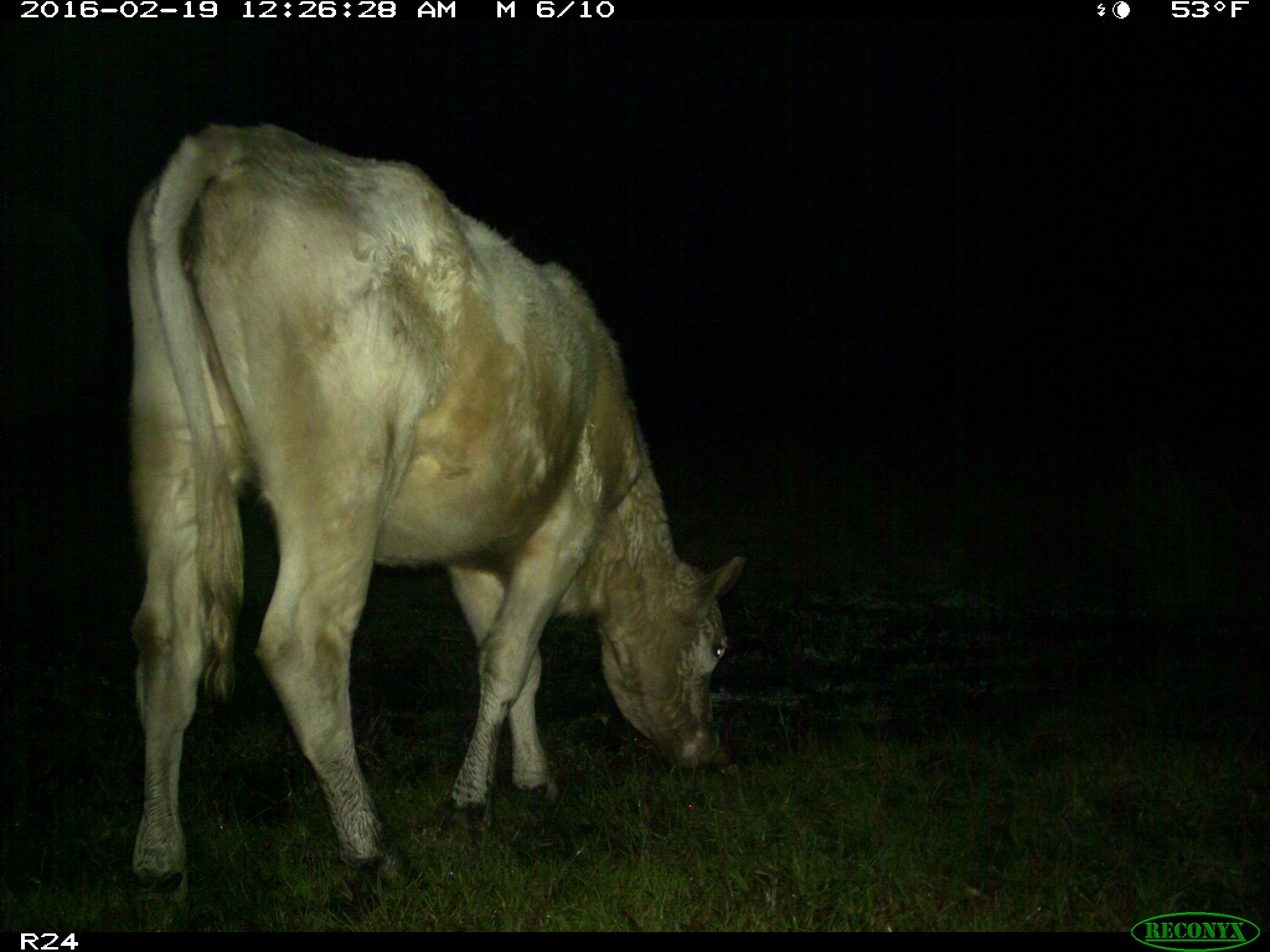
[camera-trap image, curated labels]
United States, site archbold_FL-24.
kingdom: Animalia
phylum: Chordata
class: Mammalia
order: Artiodactyla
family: Bovidae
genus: Bos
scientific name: Bos taurus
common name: domestic cow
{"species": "Bos taurus (domestic cow)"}